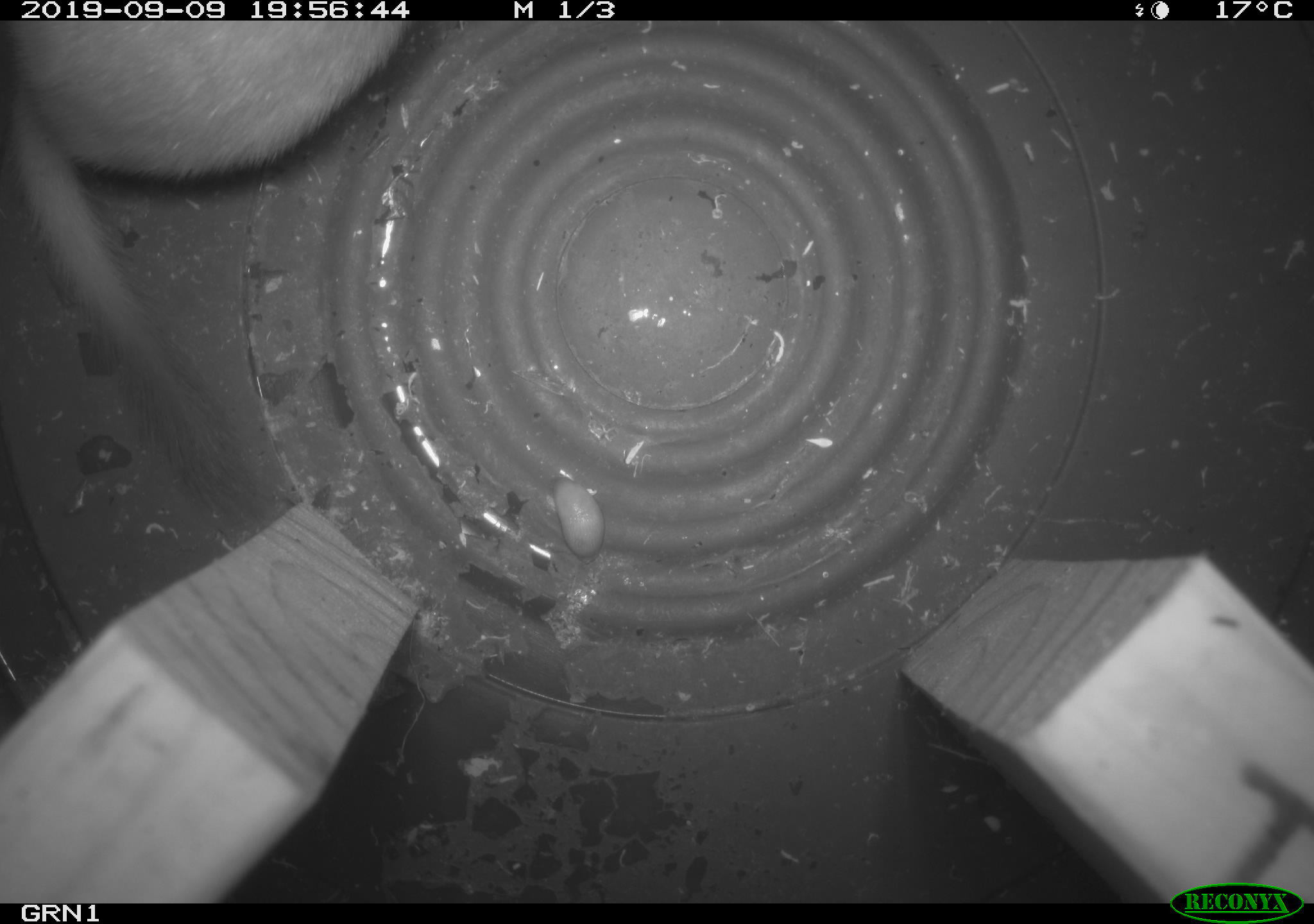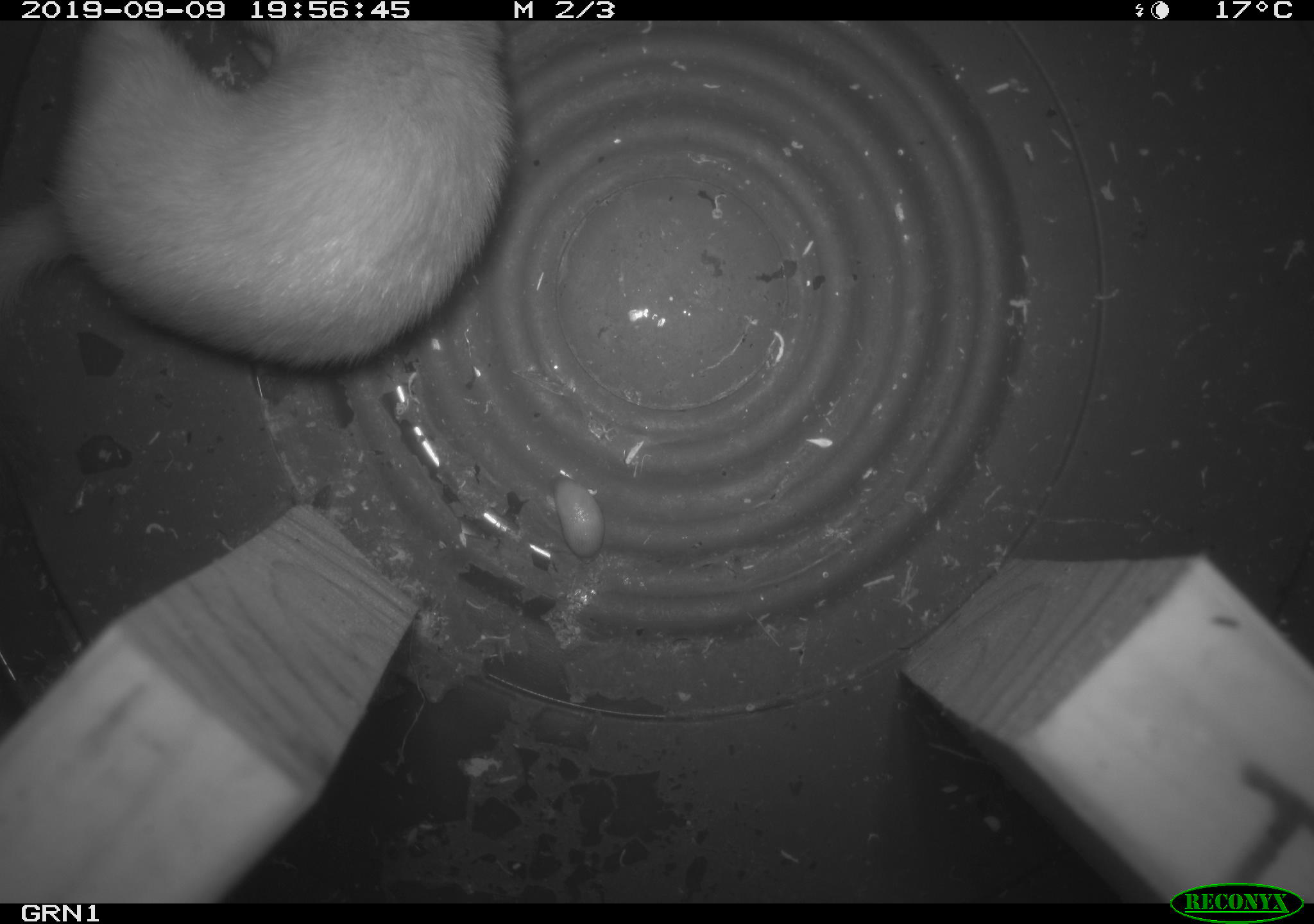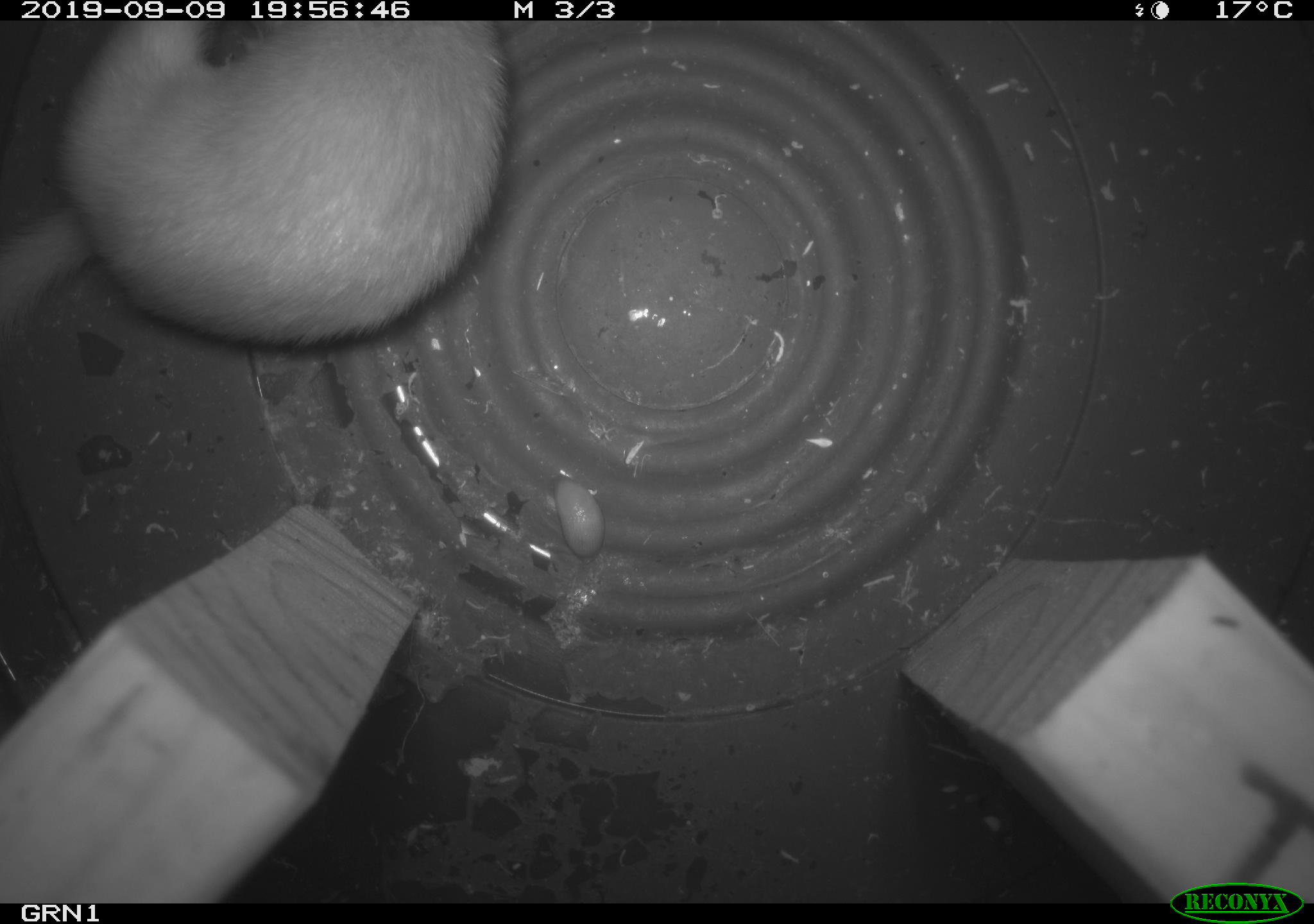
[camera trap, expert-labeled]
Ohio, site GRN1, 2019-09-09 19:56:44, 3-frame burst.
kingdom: Animalia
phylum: Chordata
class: Mammalia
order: Carnivora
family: Mustelidae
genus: Neogale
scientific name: Neogale frenata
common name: long-tailed weasel